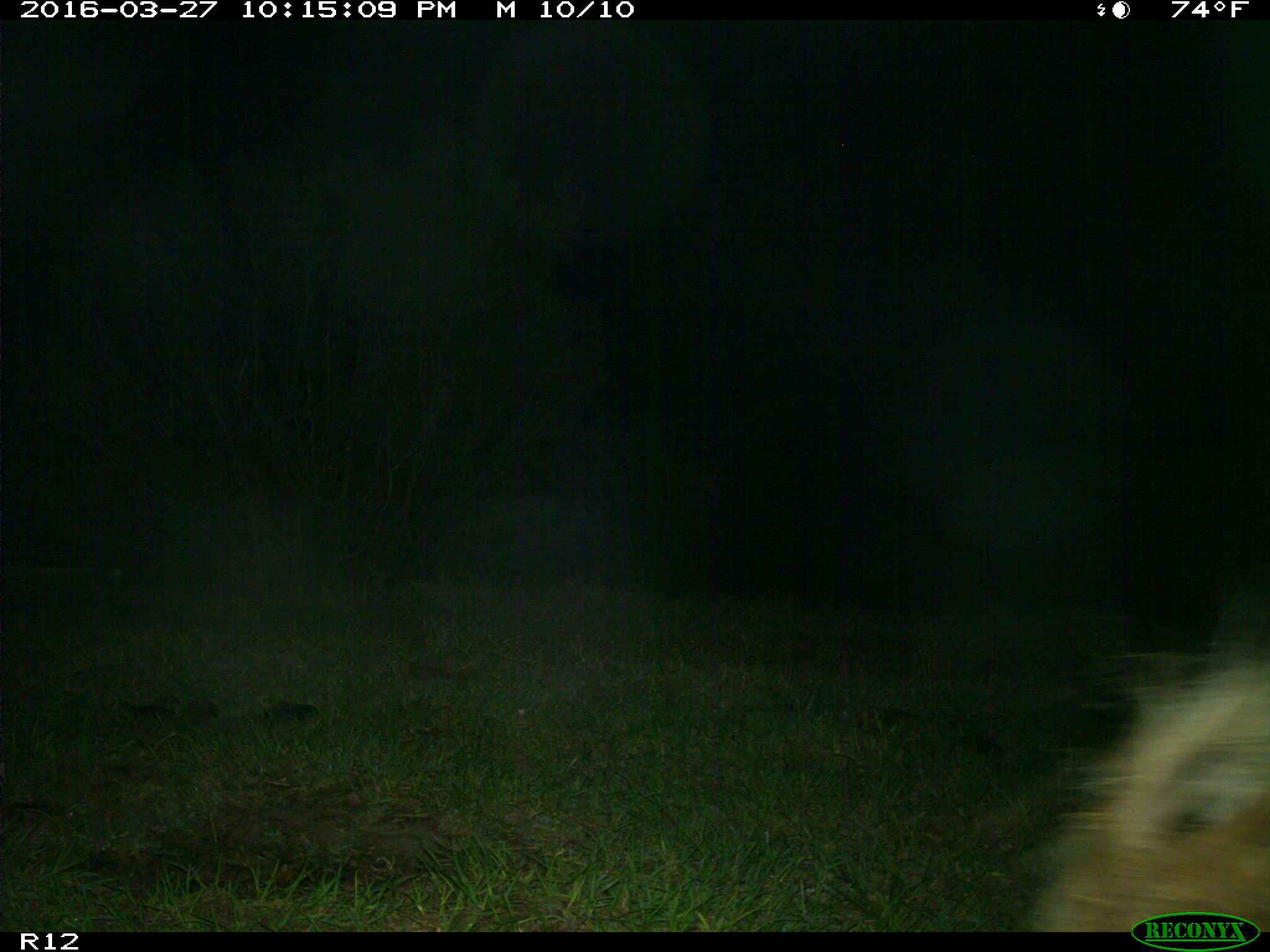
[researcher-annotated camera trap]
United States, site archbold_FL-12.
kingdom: Animalia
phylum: Chordata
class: Mammalia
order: Artiodactyla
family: Suidae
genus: Sus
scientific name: Sus scrofa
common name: wild boar